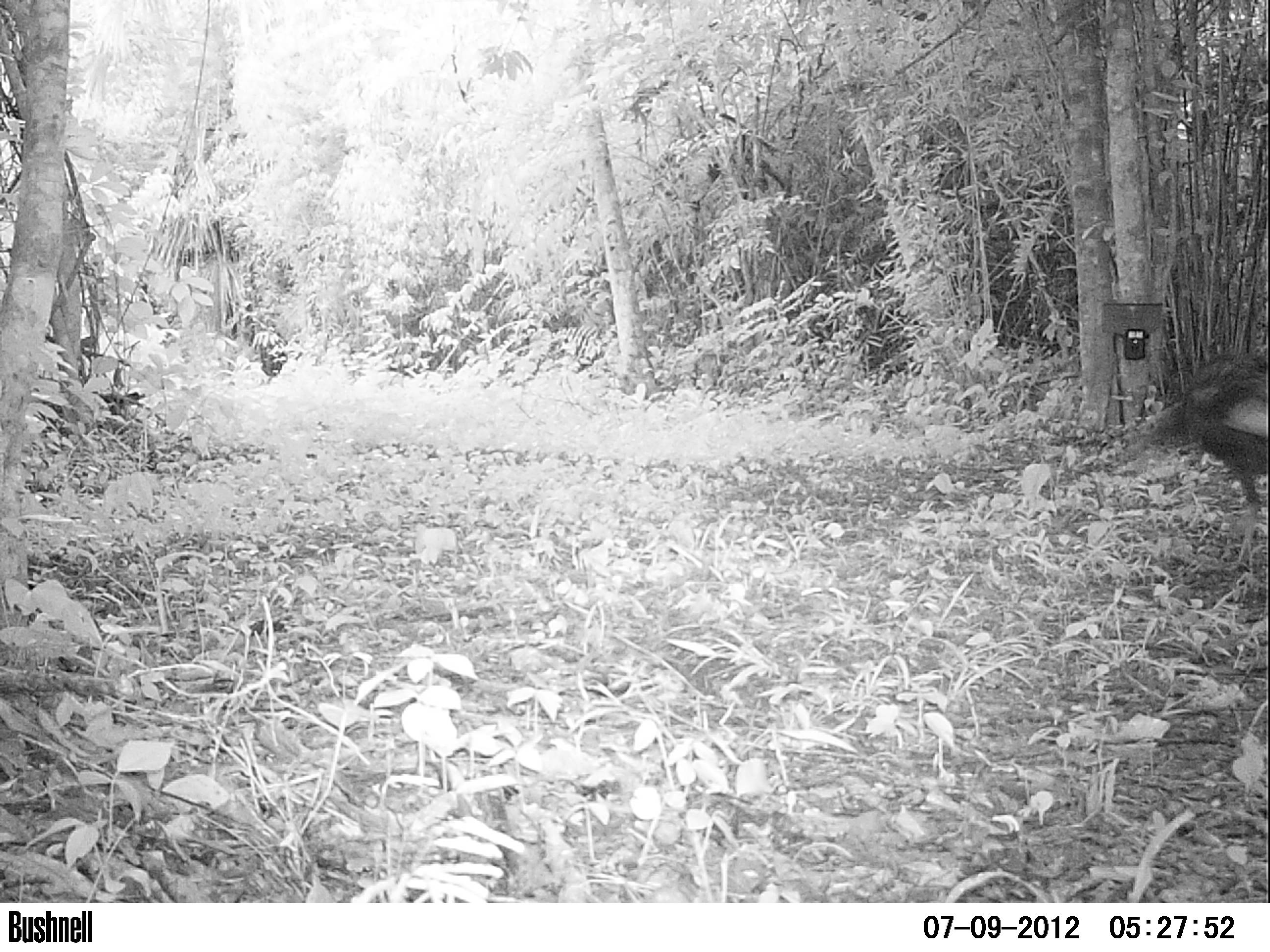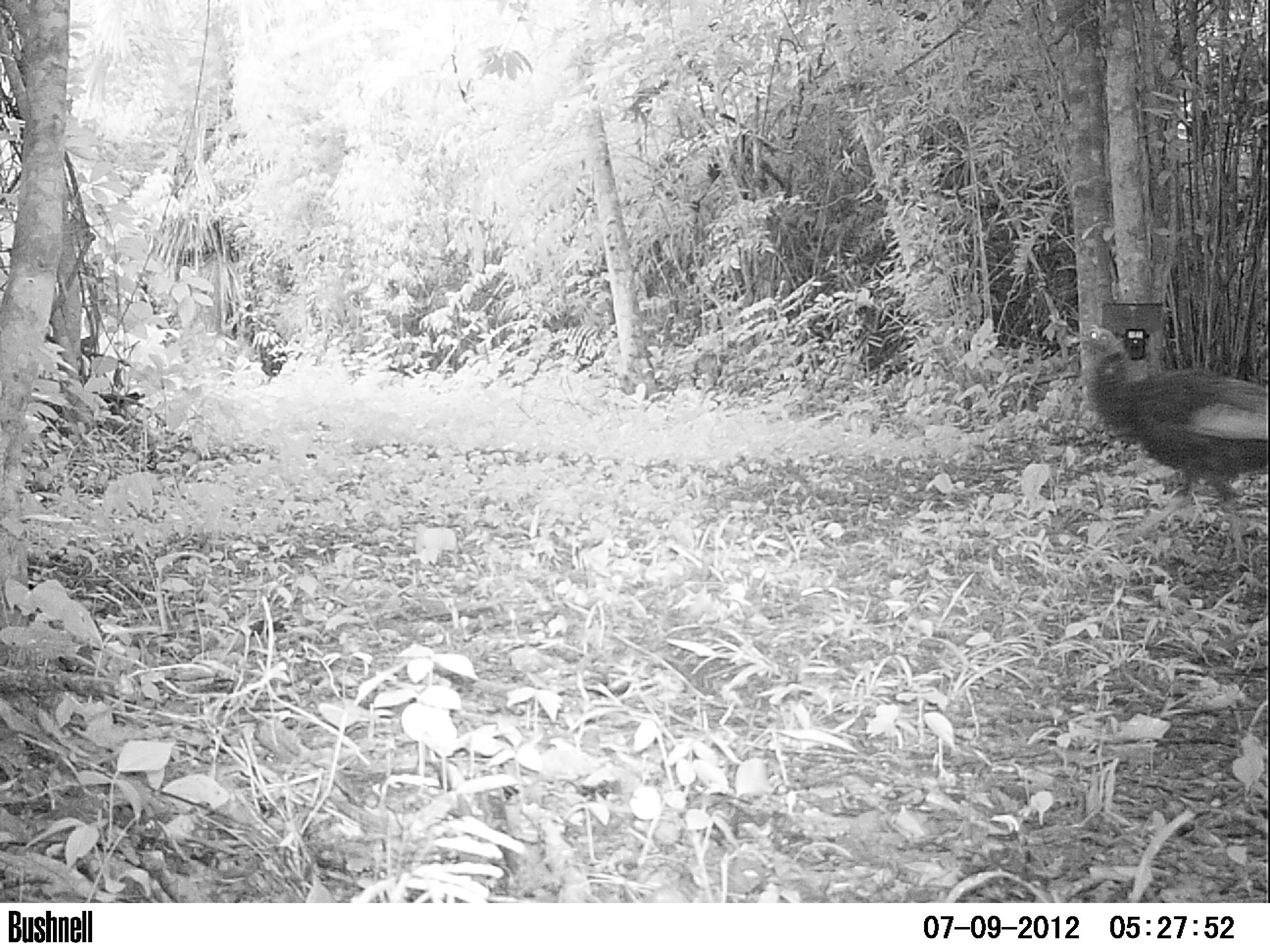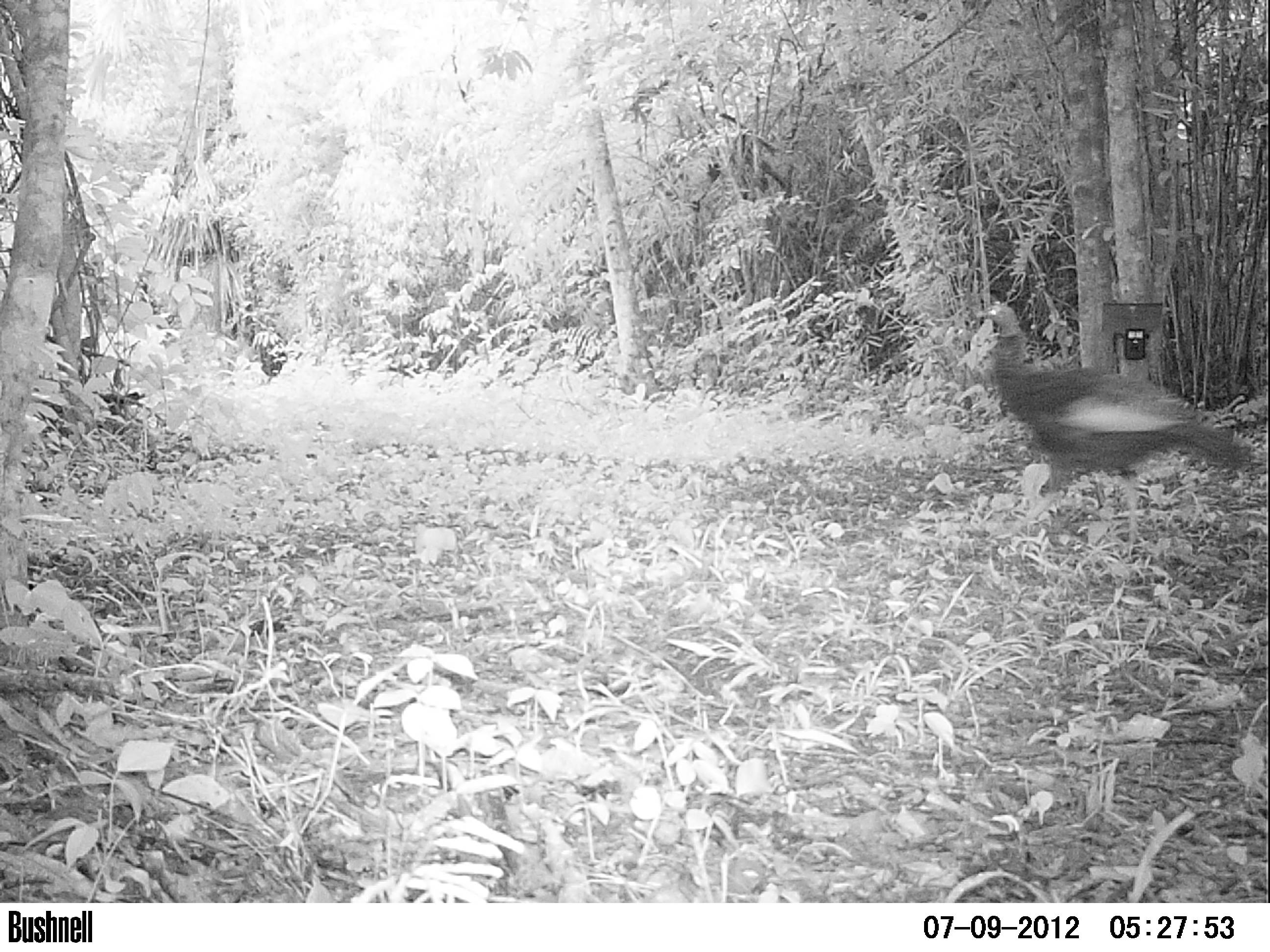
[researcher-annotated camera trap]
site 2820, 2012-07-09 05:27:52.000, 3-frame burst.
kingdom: Animalia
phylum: Chordata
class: Aves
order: Galliformes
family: Phasianidae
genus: Meleagris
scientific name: Meleagris ocellata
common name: ocellated turkey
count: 1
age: adult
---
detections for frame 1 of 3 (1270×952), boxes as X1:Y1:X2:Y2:
meleagris ocellata: 1113:349:1268:568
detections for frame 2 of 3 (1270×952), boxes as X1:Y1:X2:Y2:
meleagris ocellata: 1065:322:1270:574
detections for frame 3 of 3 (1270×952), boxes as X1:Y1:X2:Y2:
meleagris ocellata: 974:298:1249:559